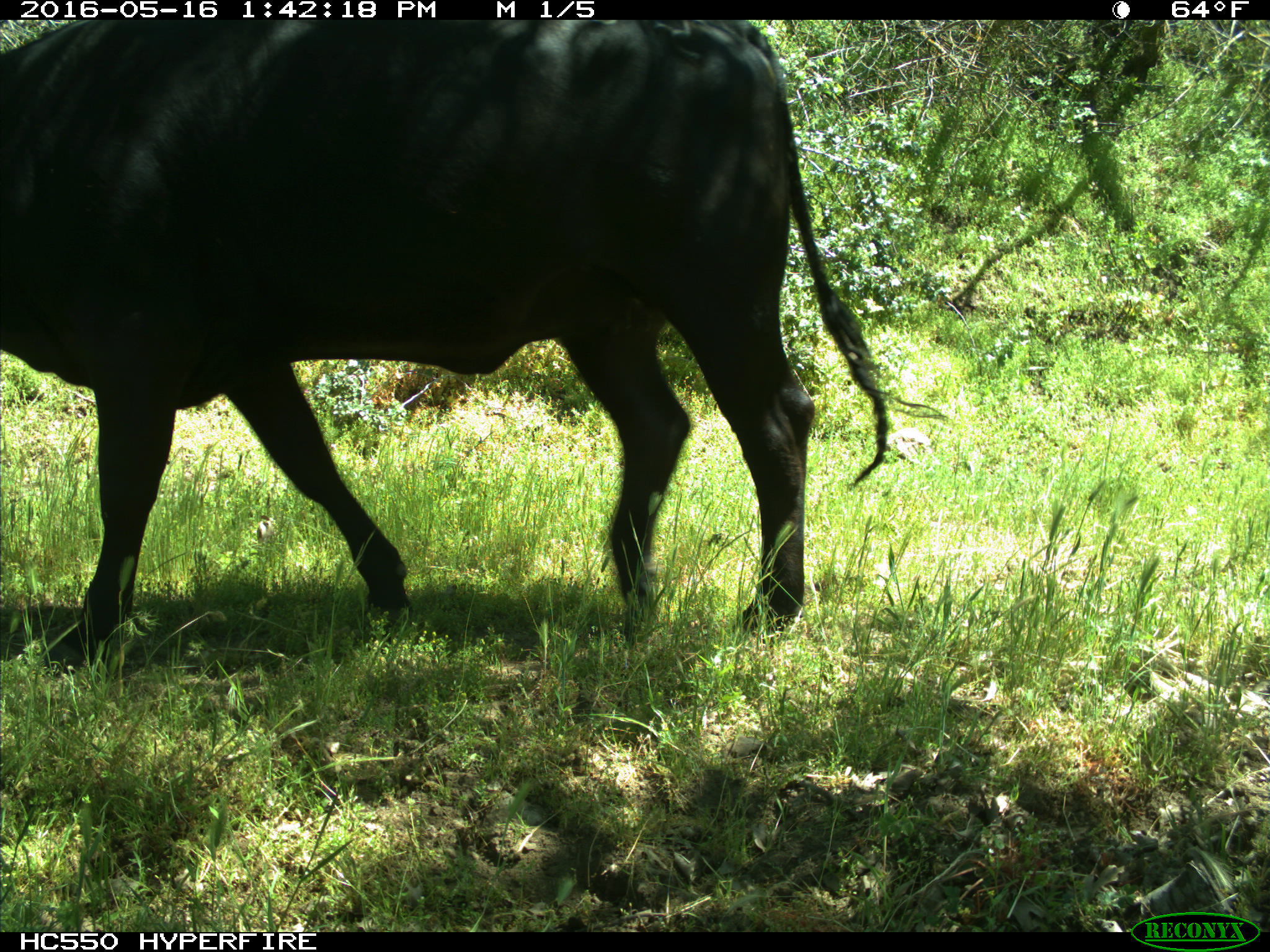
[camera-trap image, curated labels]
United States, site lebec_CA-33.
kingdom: Animalia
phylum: Chordata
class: Mammalia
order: Artiodactyla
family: Bovidae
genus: Bos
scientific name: Bos taurus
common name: domestic cow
Bos taurus (domestic cow).